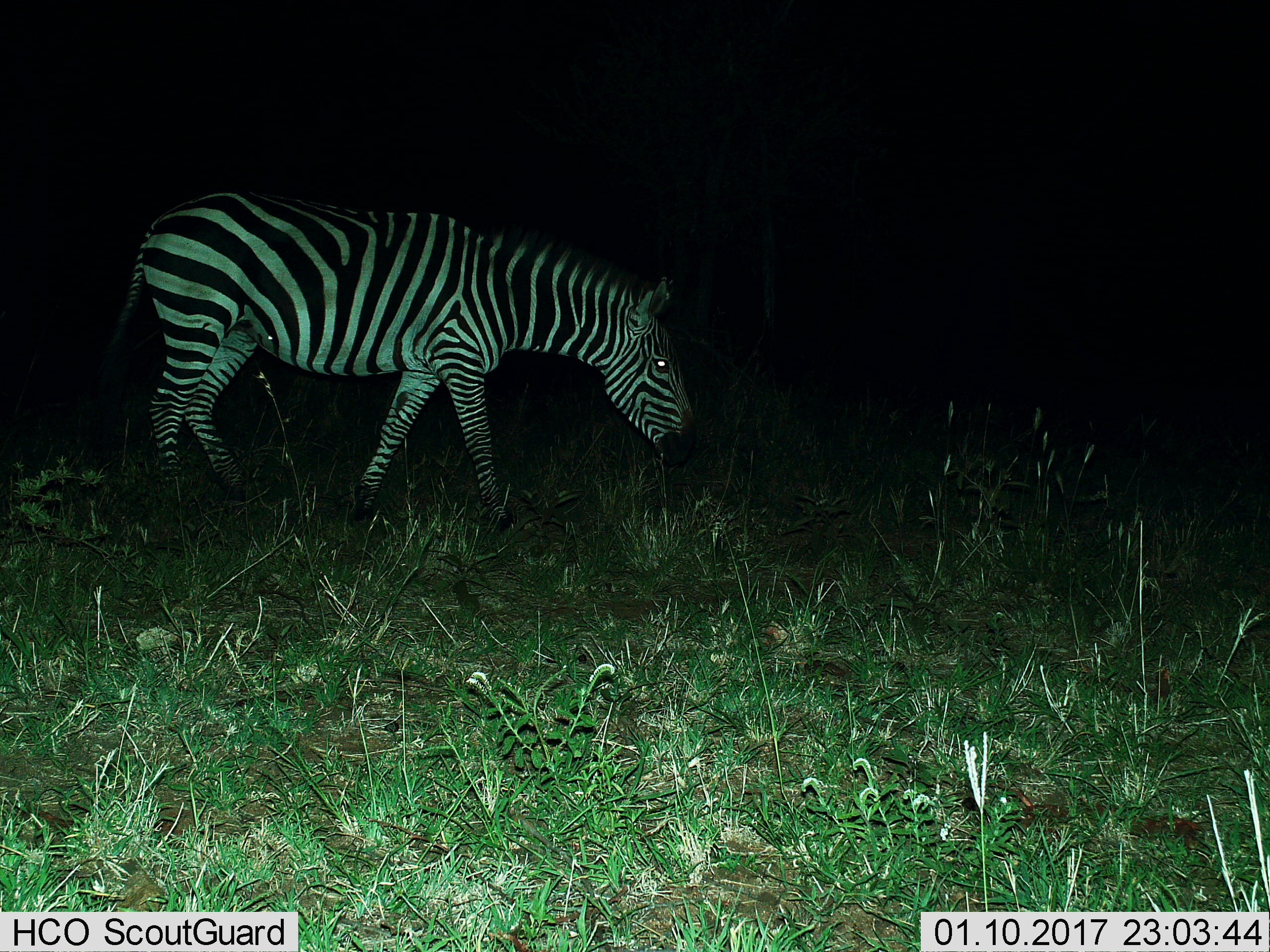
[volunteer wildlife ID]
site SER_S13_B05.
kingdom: Animalia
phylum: Chordata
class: Mammalia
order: Perissodactyla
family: Equidae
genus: Equus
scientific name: Equus quagga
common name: plains zebra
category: zebraplains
Zebraplains (plains zebra) (Equus quagga), count 1. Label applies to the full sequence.